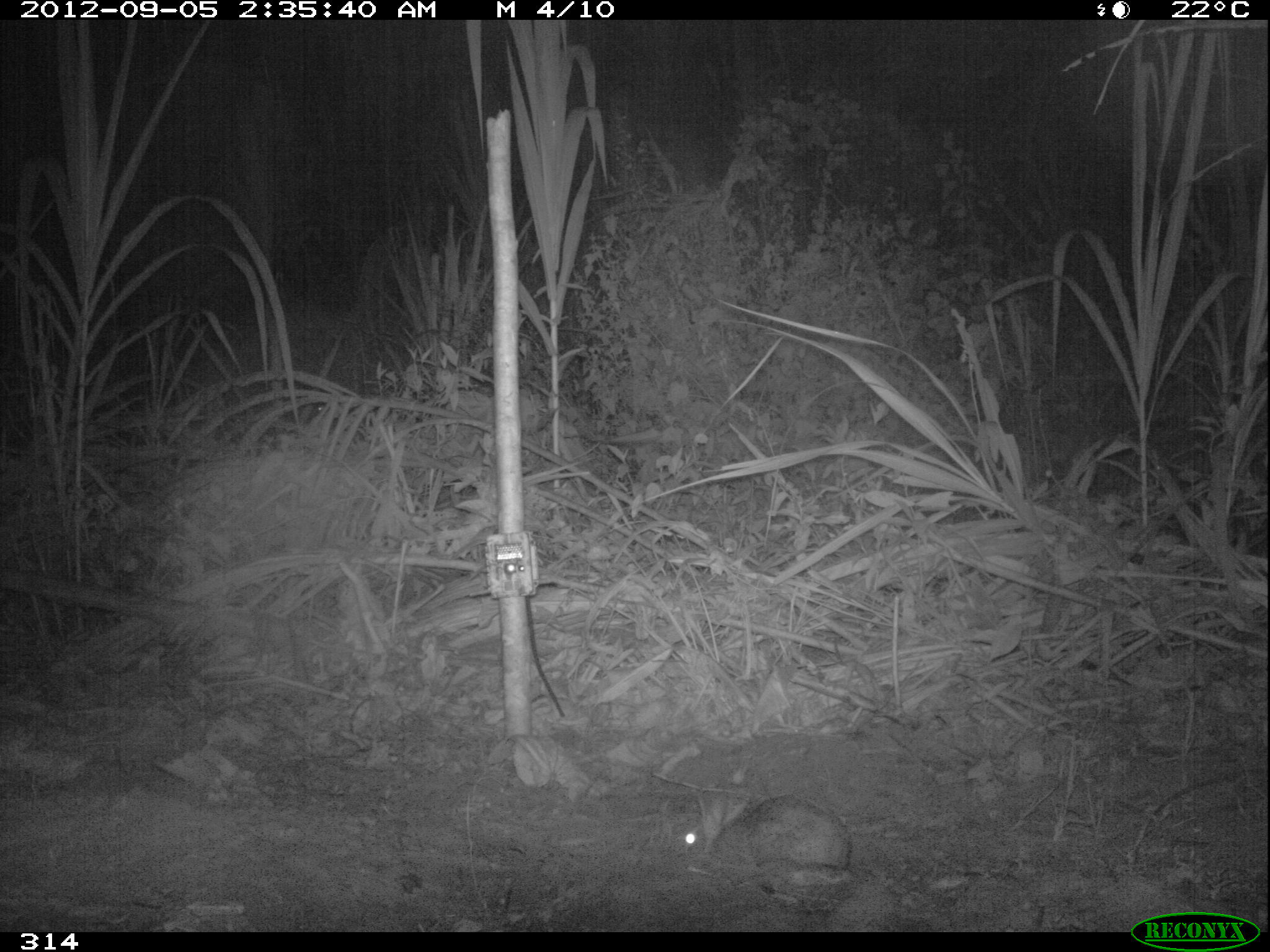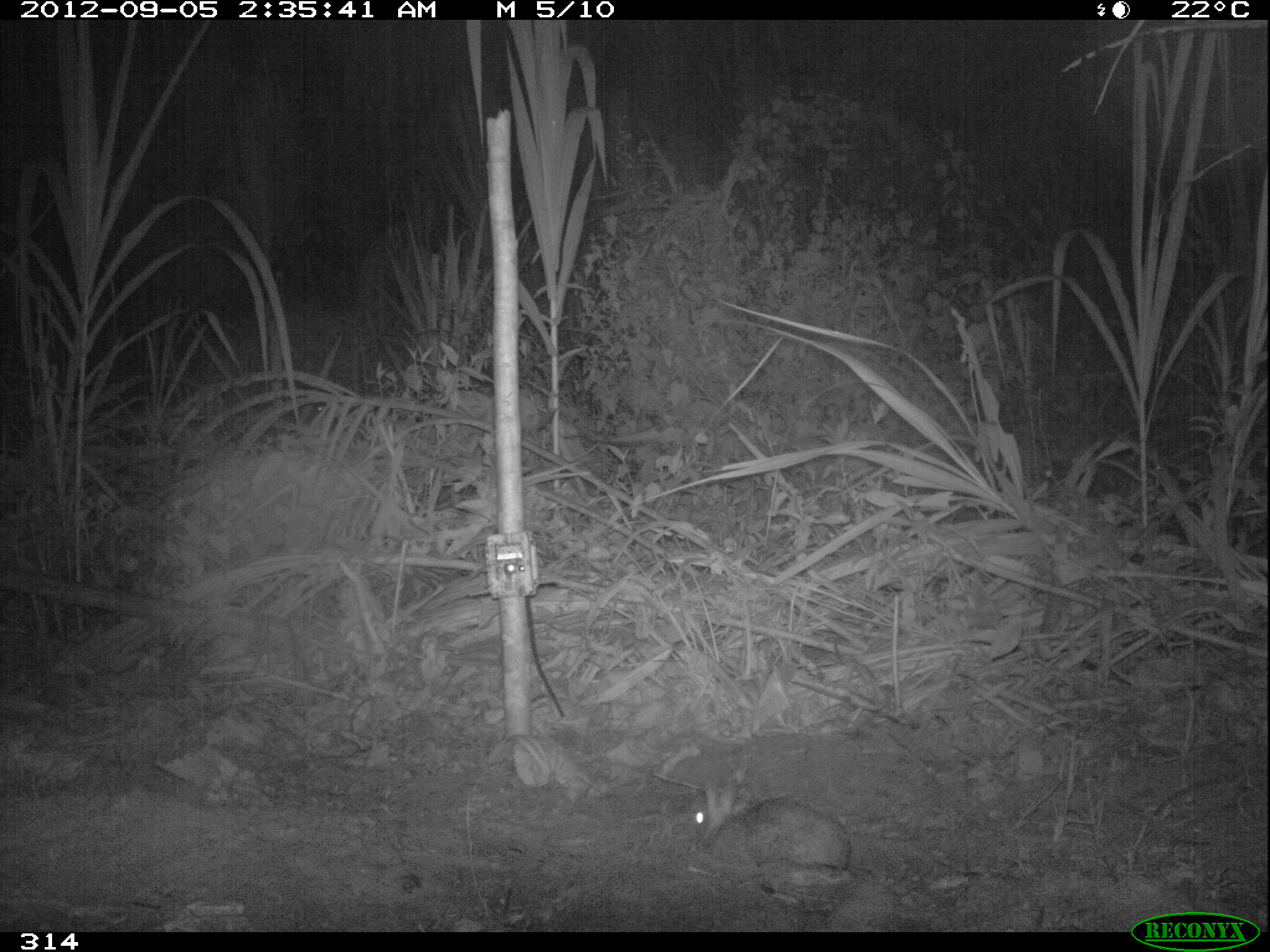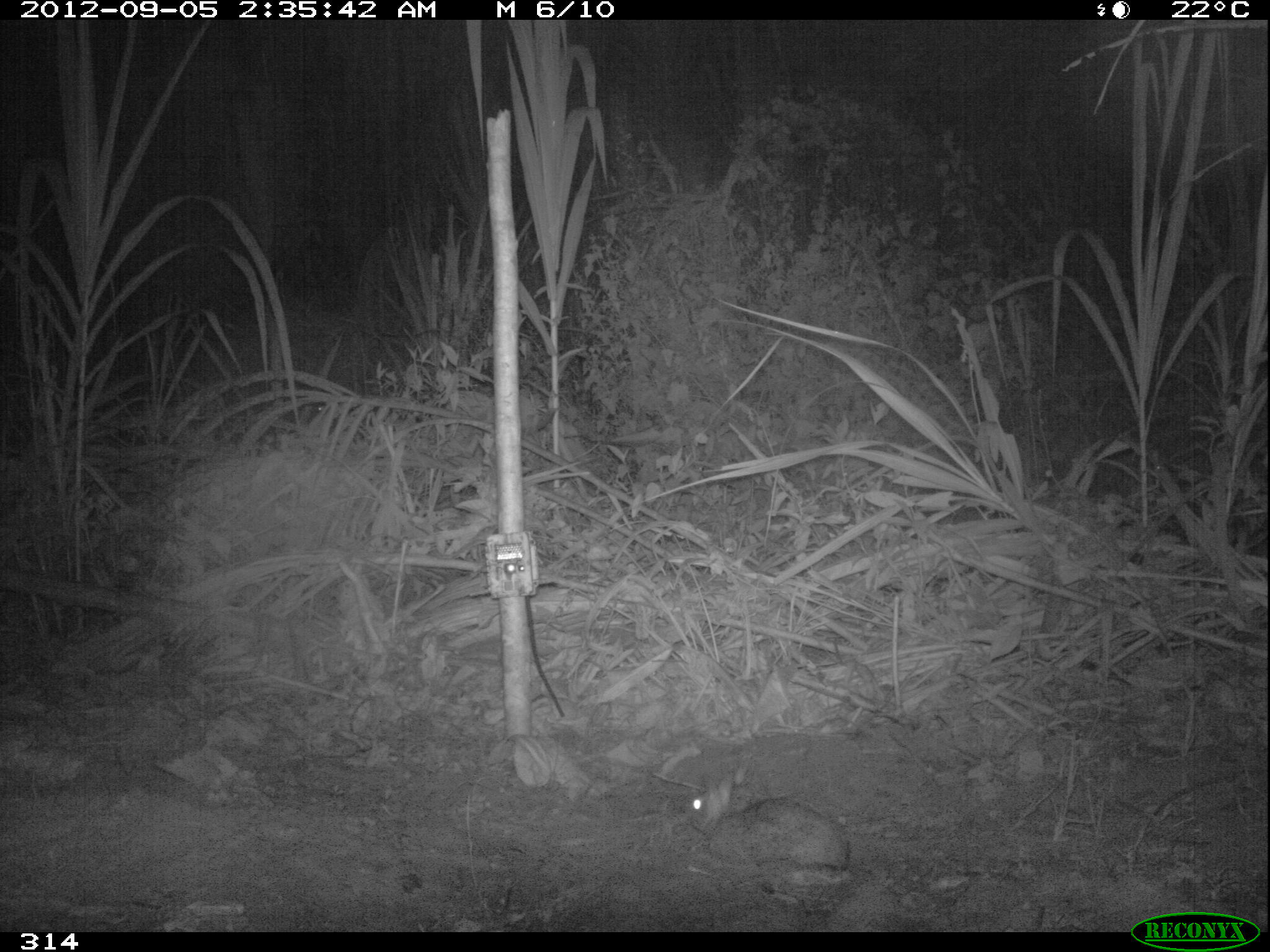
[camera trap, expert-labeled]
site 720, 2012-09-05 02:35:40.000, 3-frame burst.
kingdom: Animalia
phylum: Chordata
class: Mammalia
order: Lagomorpha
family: Leporidae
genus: Sylvilagus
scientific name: Sylvilagus brasiliensis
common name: tapeti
Sylvilagus brasiliensis (tapeti).